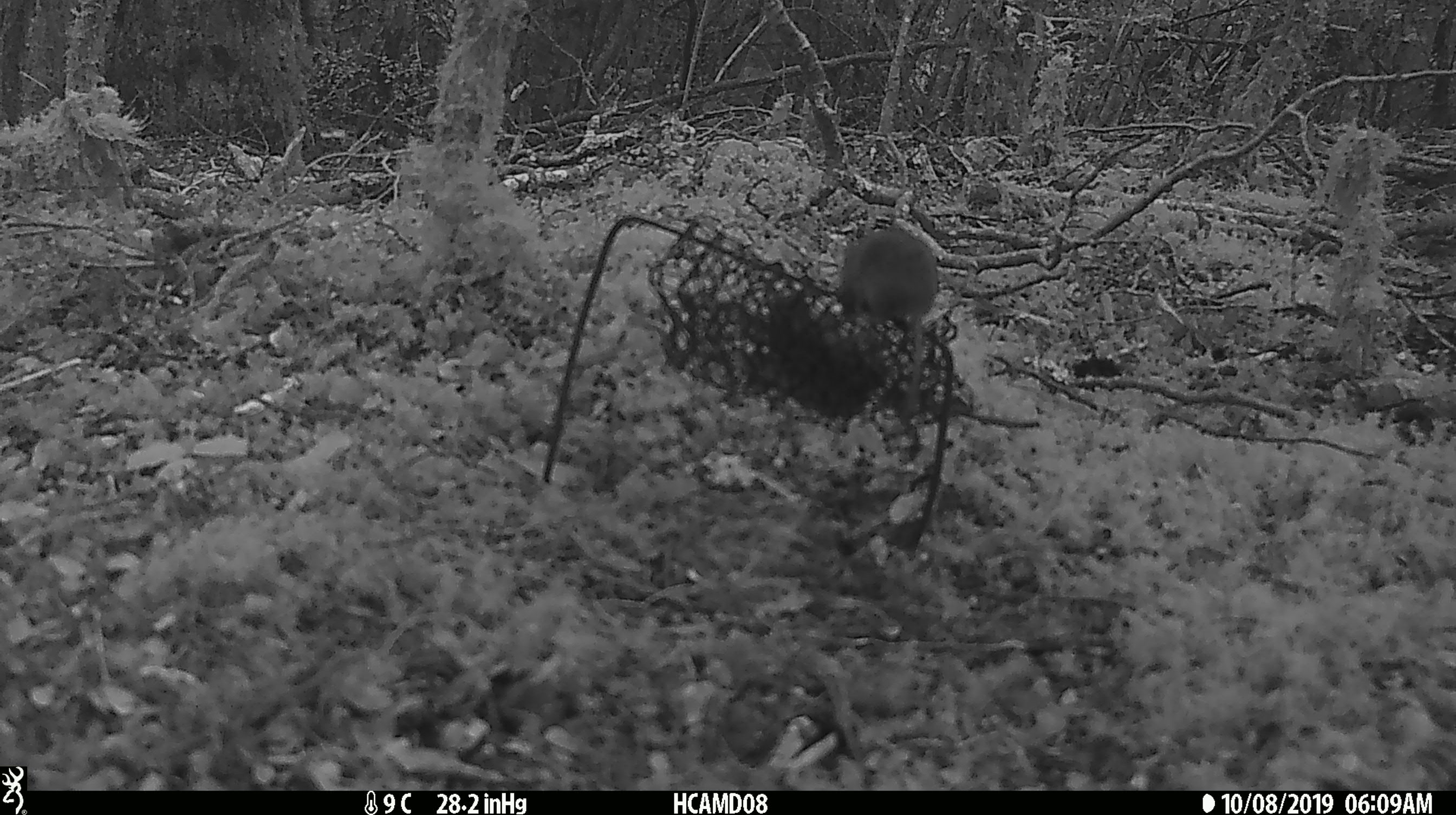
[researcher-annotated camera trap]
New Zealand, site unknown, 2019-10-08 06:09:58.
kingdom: Animalia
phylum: Chordata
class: Mammalia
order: Rodentia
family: Muridae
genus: Mus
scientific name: Mus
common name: mouse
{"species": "mouse (Mus)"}